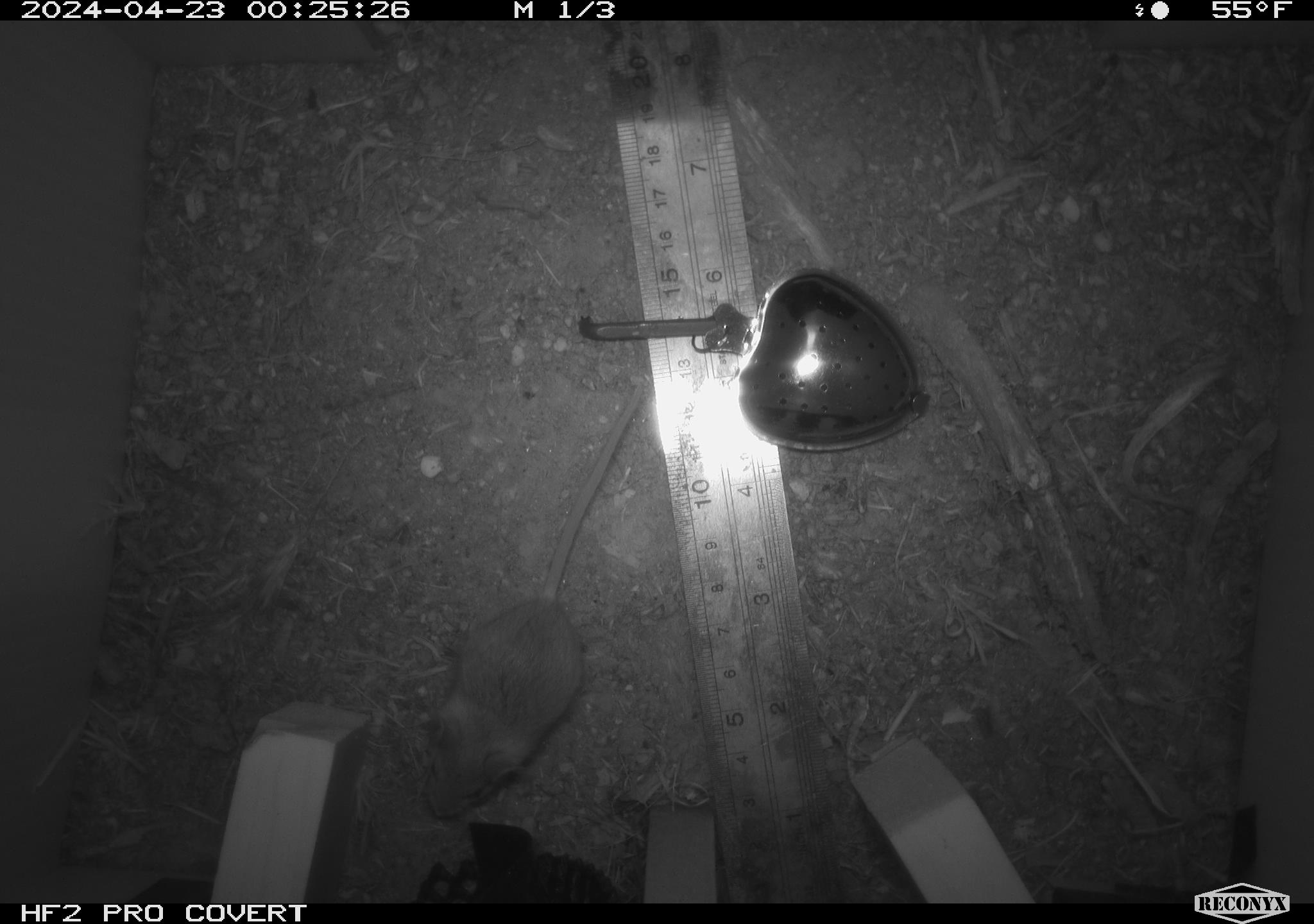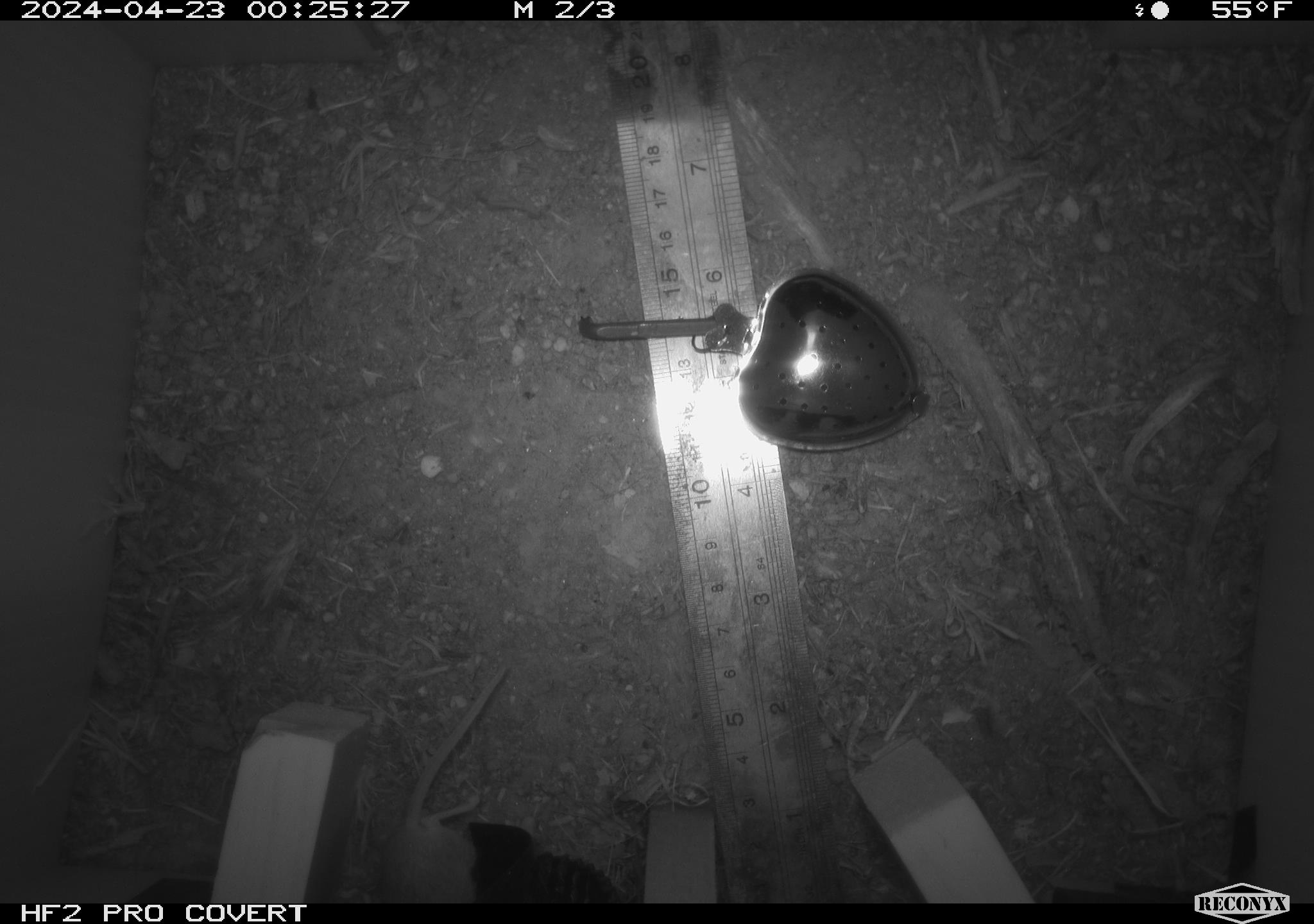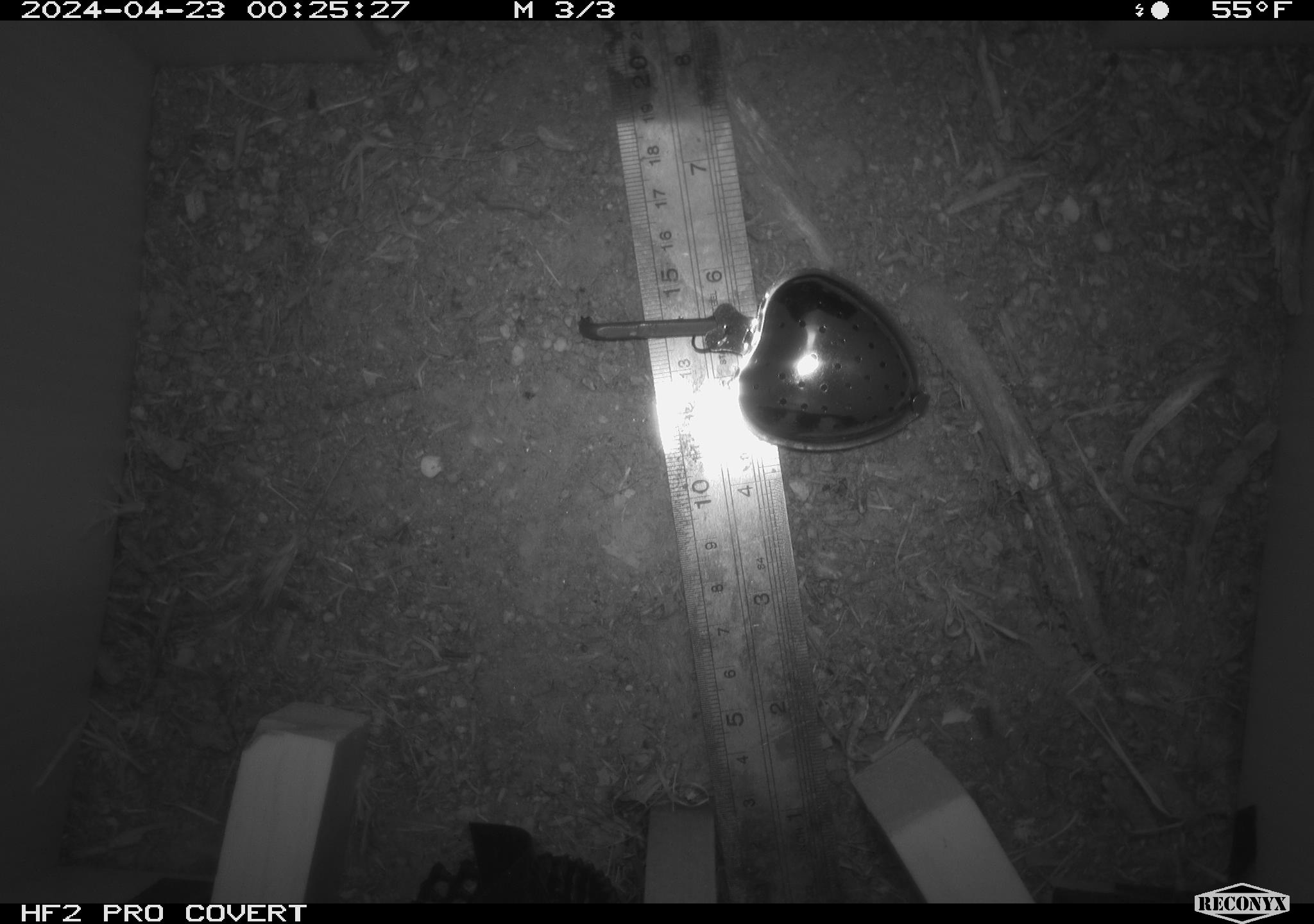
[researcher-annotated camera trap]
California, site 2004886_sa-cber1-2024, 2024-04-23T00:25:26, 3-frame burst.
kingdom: Animalia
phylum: Chordata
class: Mammalia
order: Rodentia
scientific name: Rodentia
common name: mouse species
Mouse species (Rodentia).